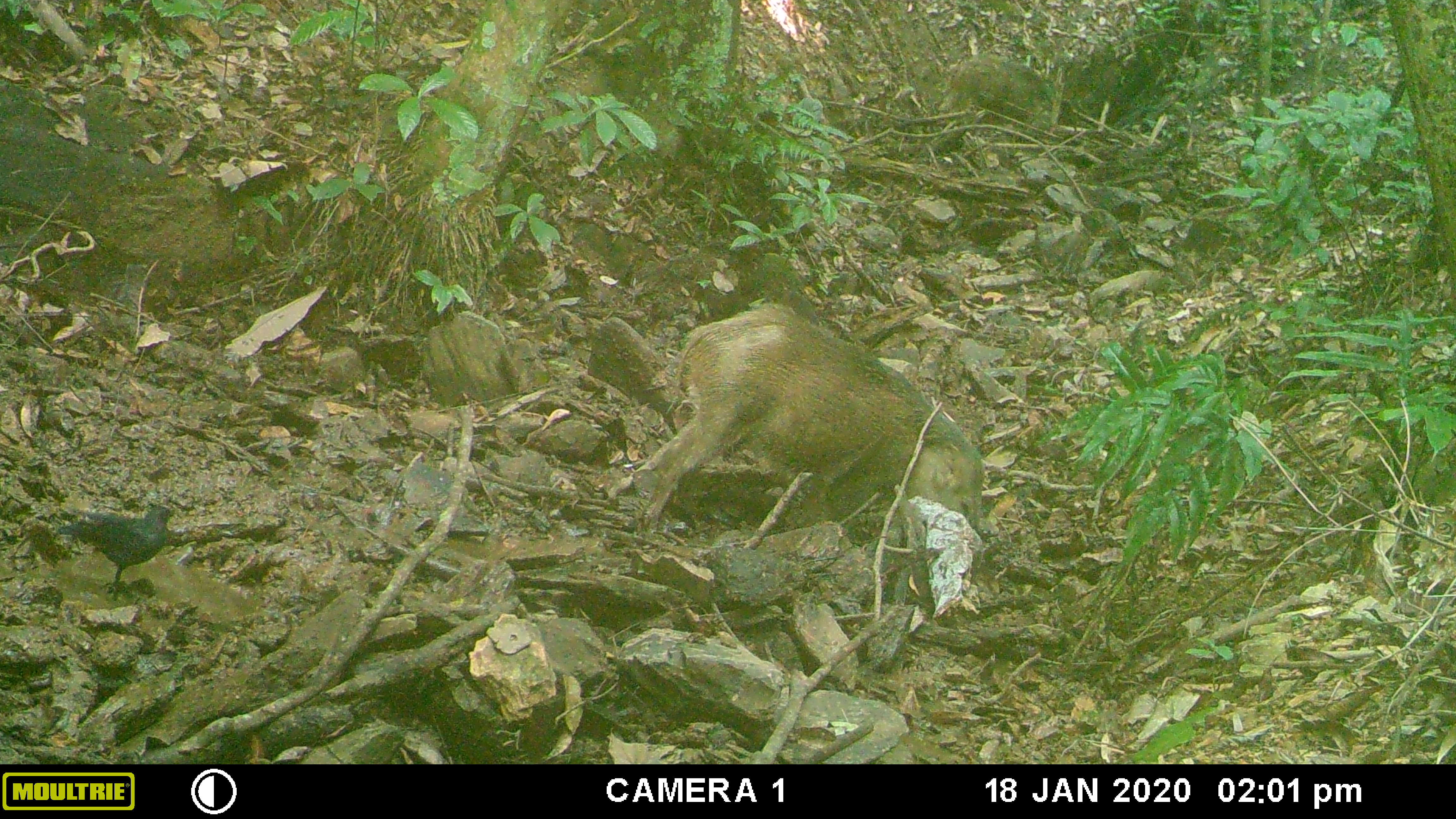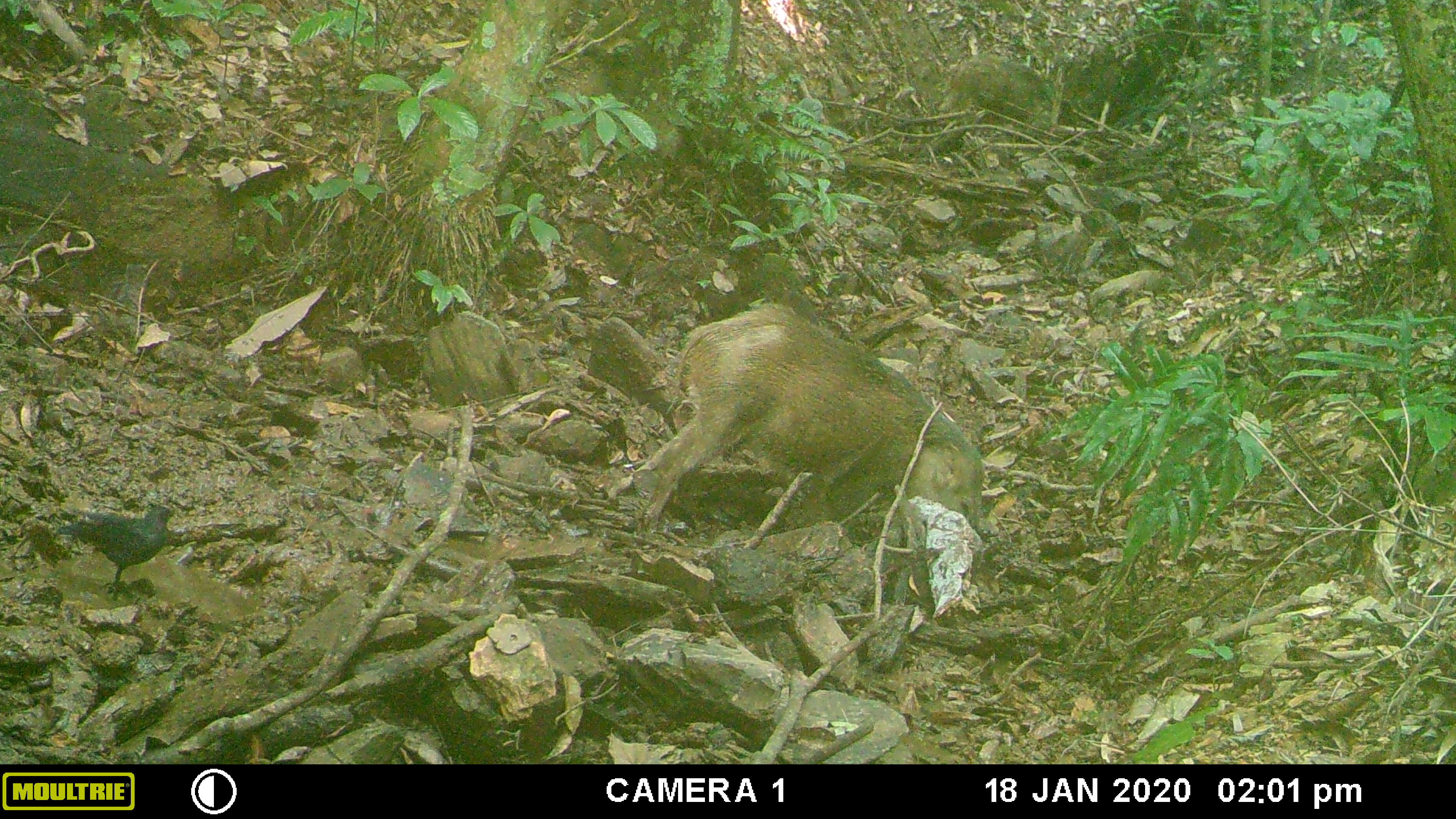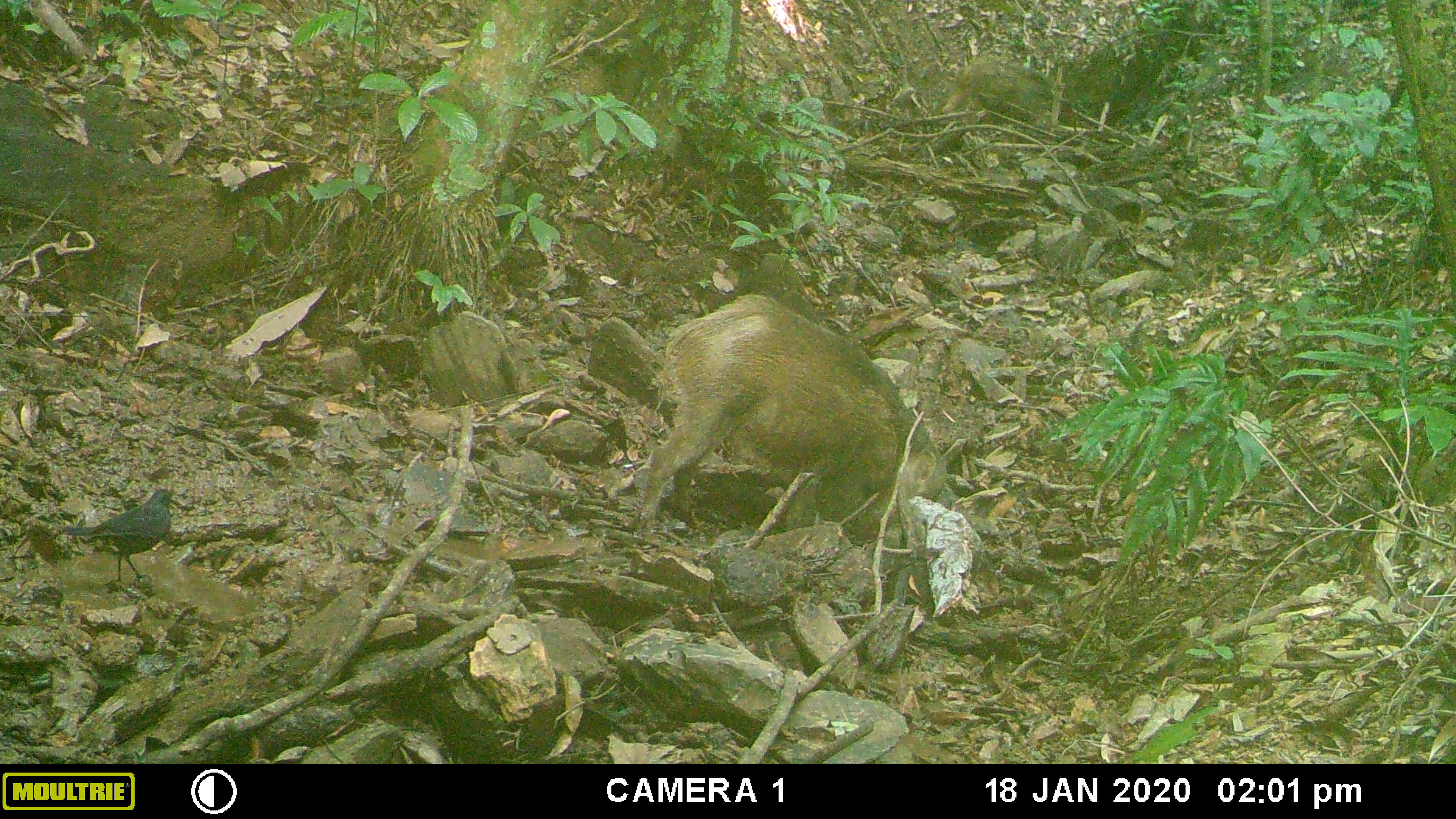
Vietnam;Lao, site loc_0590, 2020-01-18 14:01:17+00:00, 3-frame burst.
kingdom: Animalia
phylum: Chordata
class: Aves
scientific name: Aves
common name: bird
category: unidentified bird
Unidentified bird (bird) (Aves). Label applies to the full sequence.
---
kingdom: Animalia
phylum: Chordata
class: Mammalia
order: Artiodactyla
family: Suidae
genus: Sus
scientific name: Sus scrofa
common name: eurasian wild pig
Eurasian wild pig (Sus scrofa). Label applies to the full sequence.